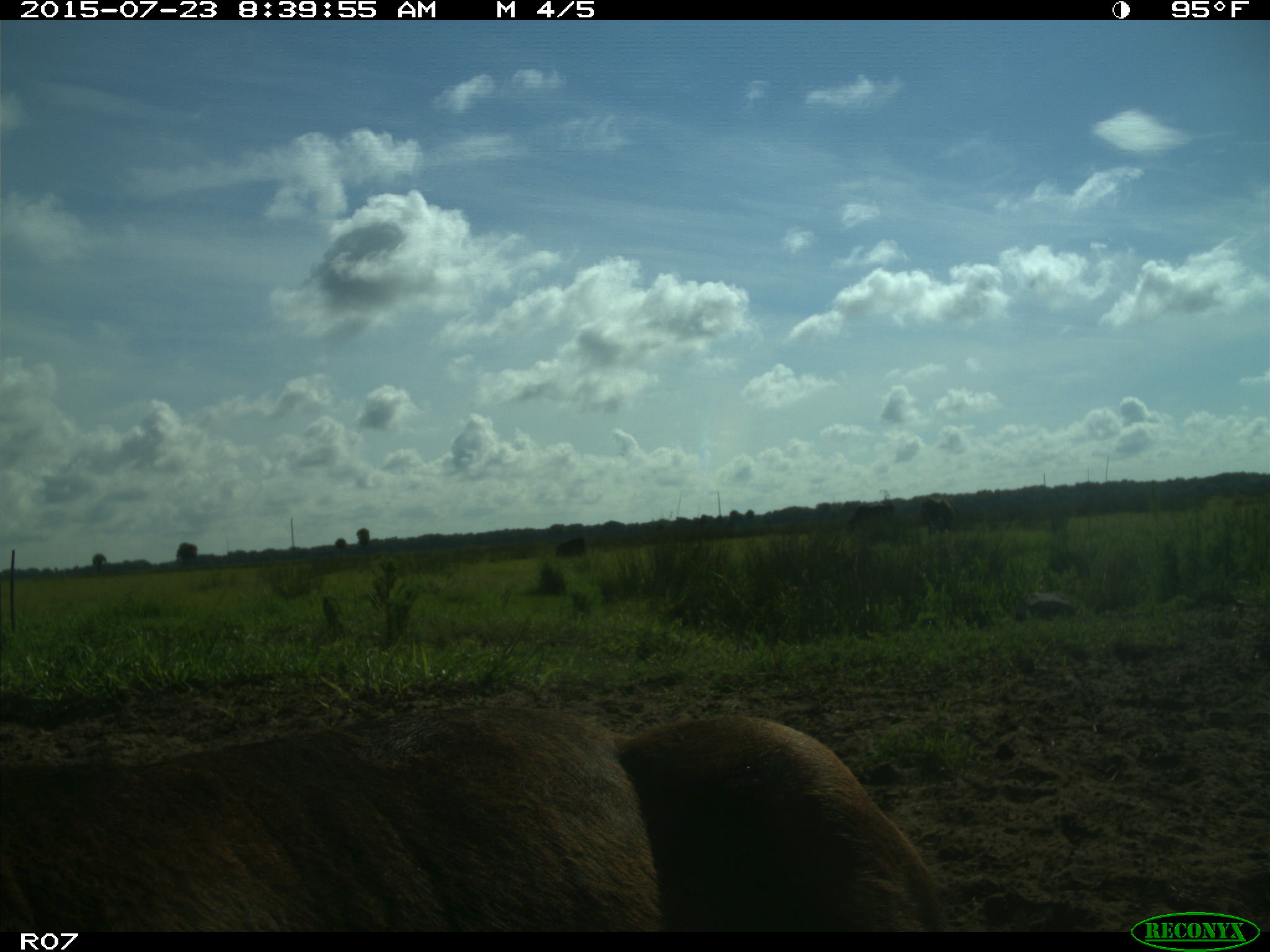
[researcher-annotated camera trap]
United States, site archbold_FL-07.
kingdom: Animalia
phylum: Chordata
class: Mammalia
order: Artiodactyla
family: Bovidae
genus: Bos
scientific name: Bos taurus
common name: domestic cow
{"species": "Bos taurus (domestic cow)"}